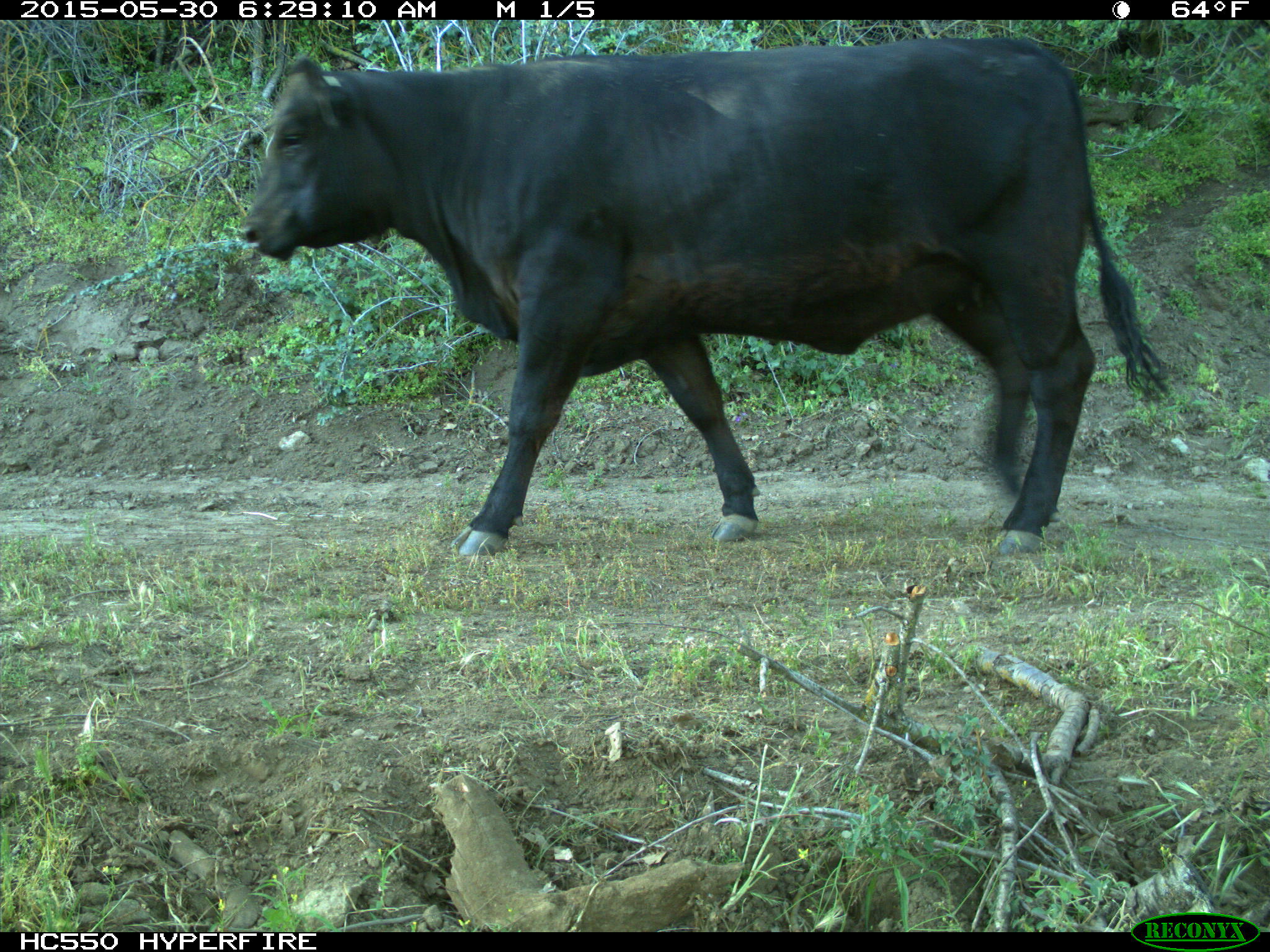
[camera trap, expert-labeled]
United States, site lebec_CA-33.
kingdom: Animalia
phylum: Chordata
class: Mammalia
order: Artiodactyla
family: Bovidae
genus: Bos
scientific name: Bos taurus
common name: domestic cow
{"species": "Bos taurus (domestic cow)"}